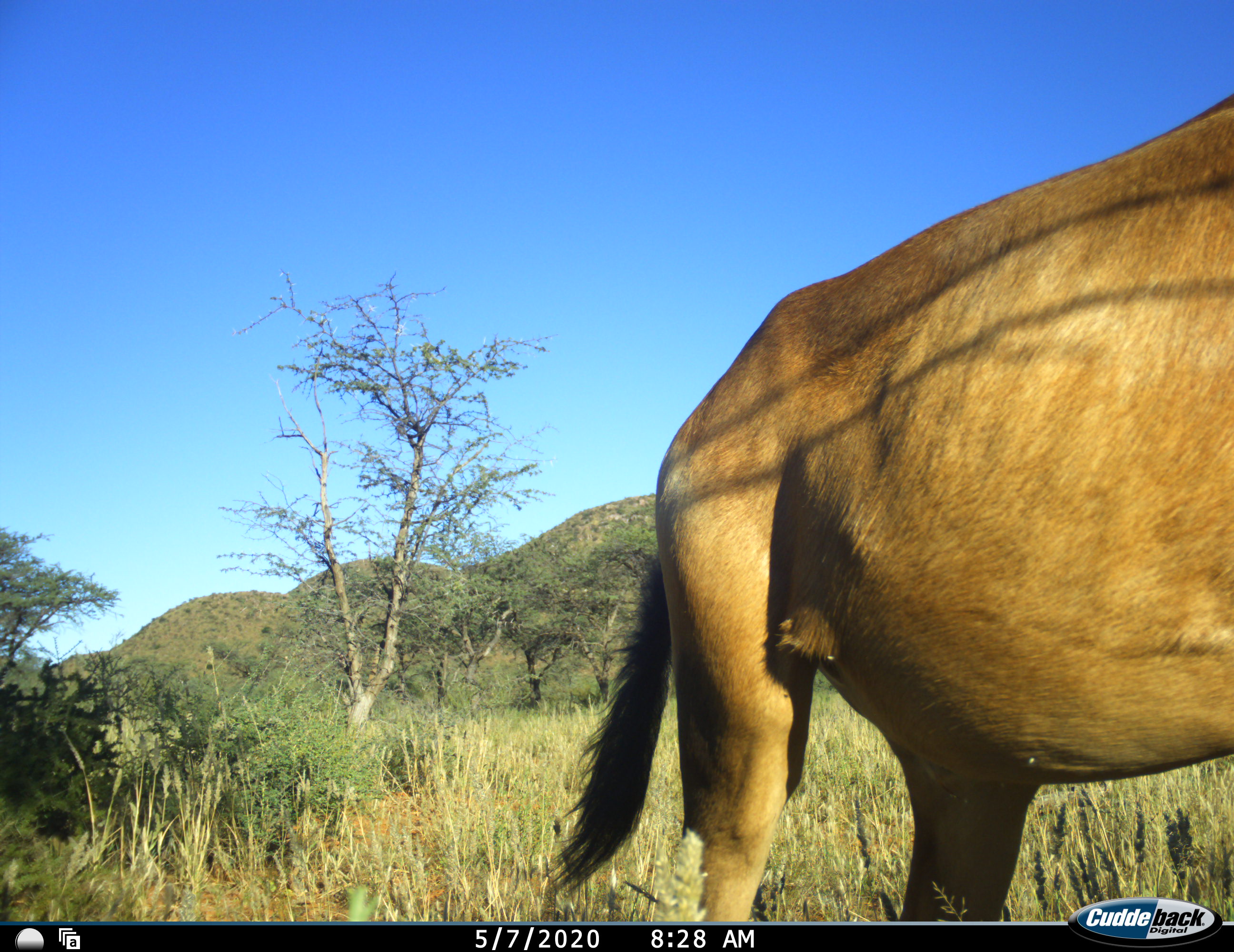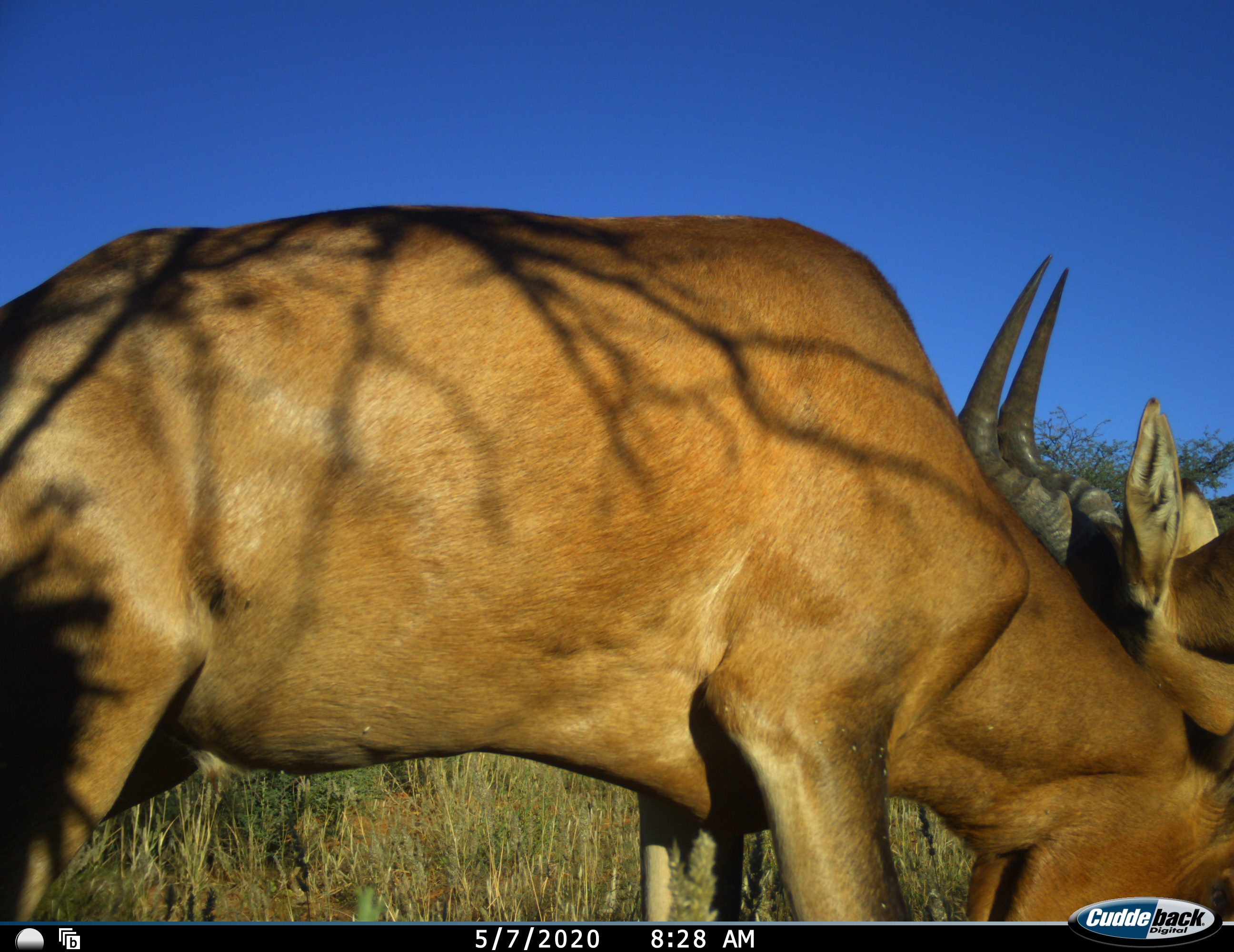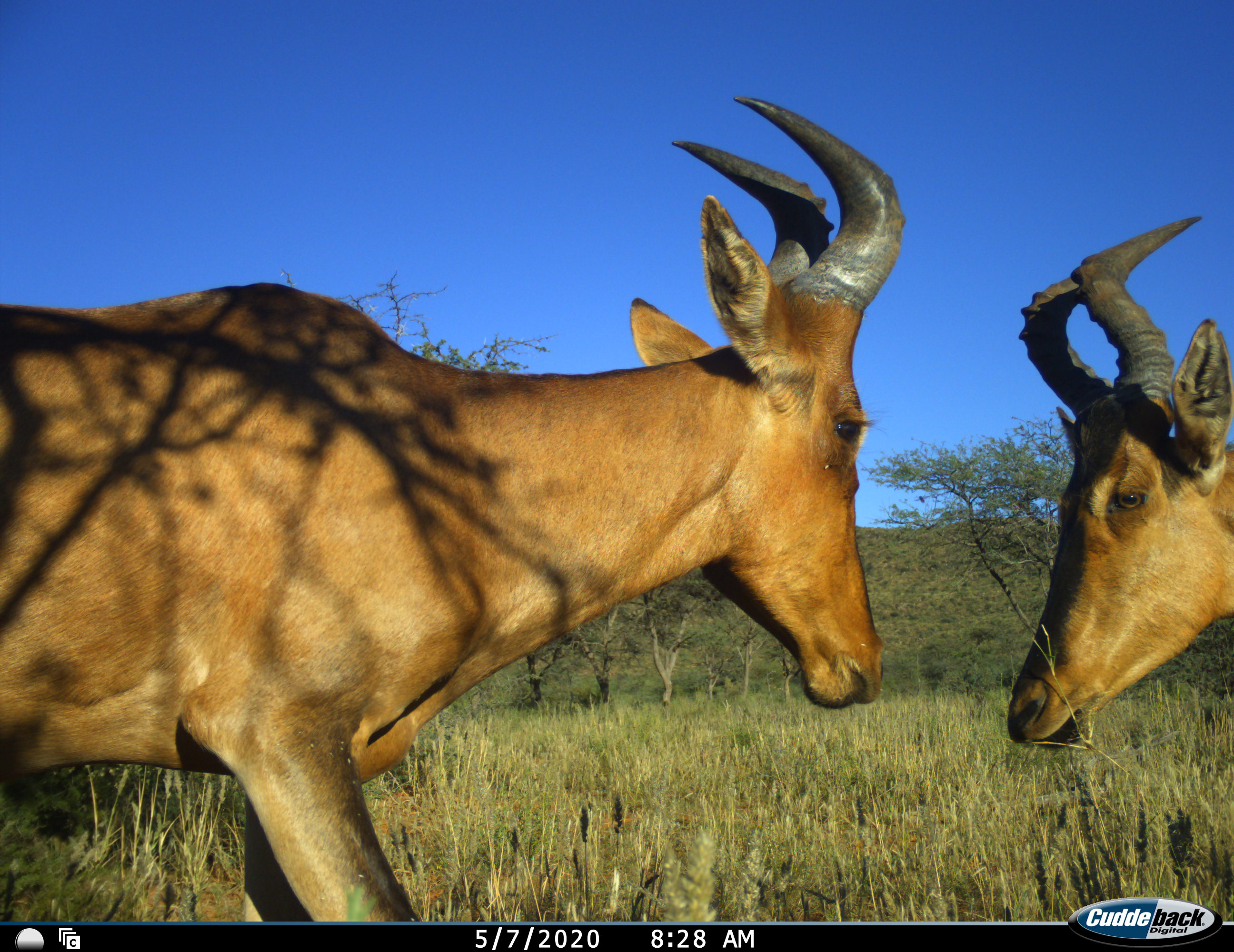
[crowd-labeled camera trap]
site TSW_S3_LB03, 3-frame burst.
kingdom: Animalia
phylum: Chordata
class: Mammalia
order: Artiodactyla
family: Bovidae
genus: Alcelaphus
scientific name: Alcelaphus buselaphus caama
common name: red hartebeest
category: hartebeestred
Hartebeestred (red hartebeest) (Alcelaphus buselaphus caama), count 2. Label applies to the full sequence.